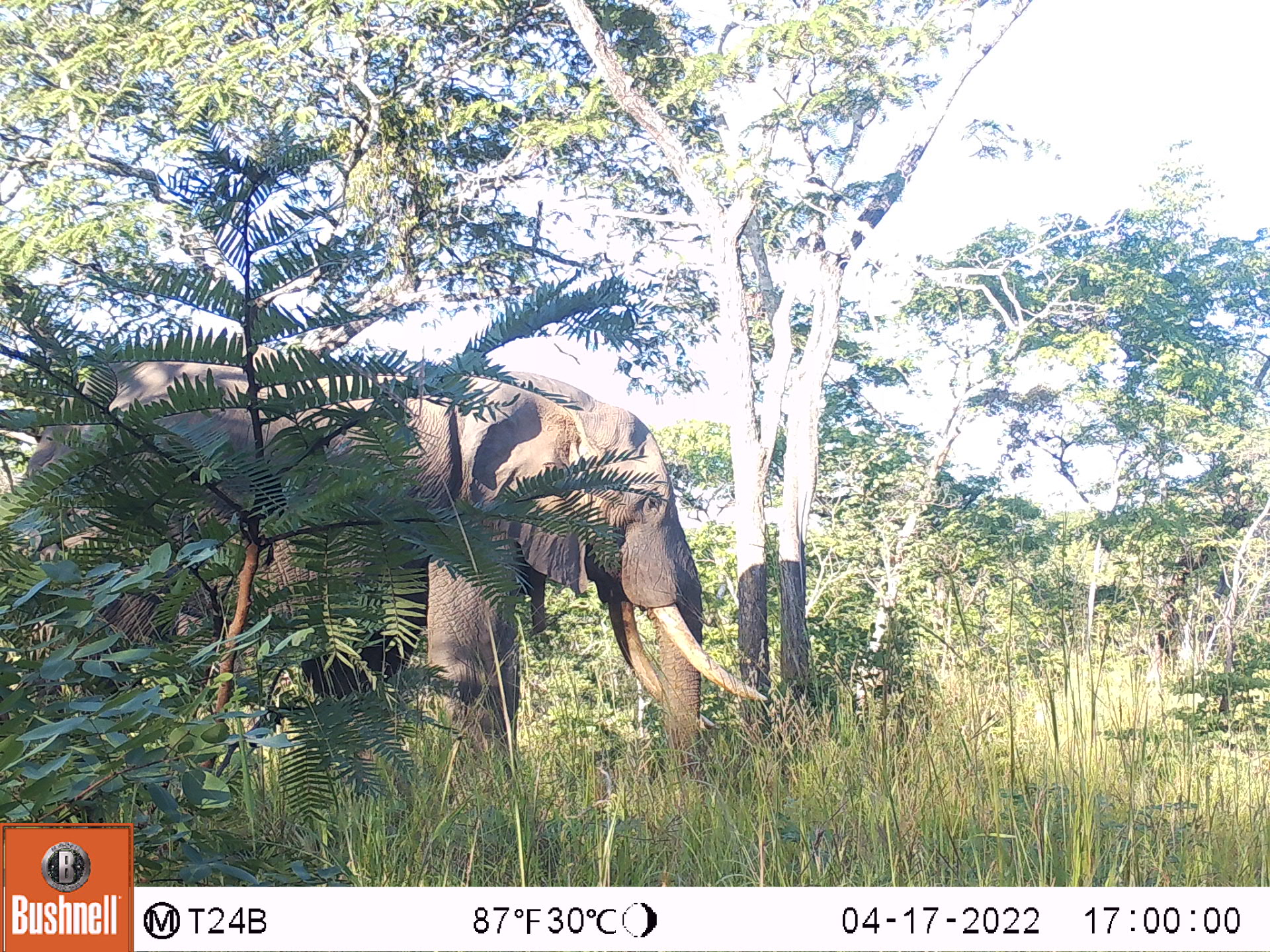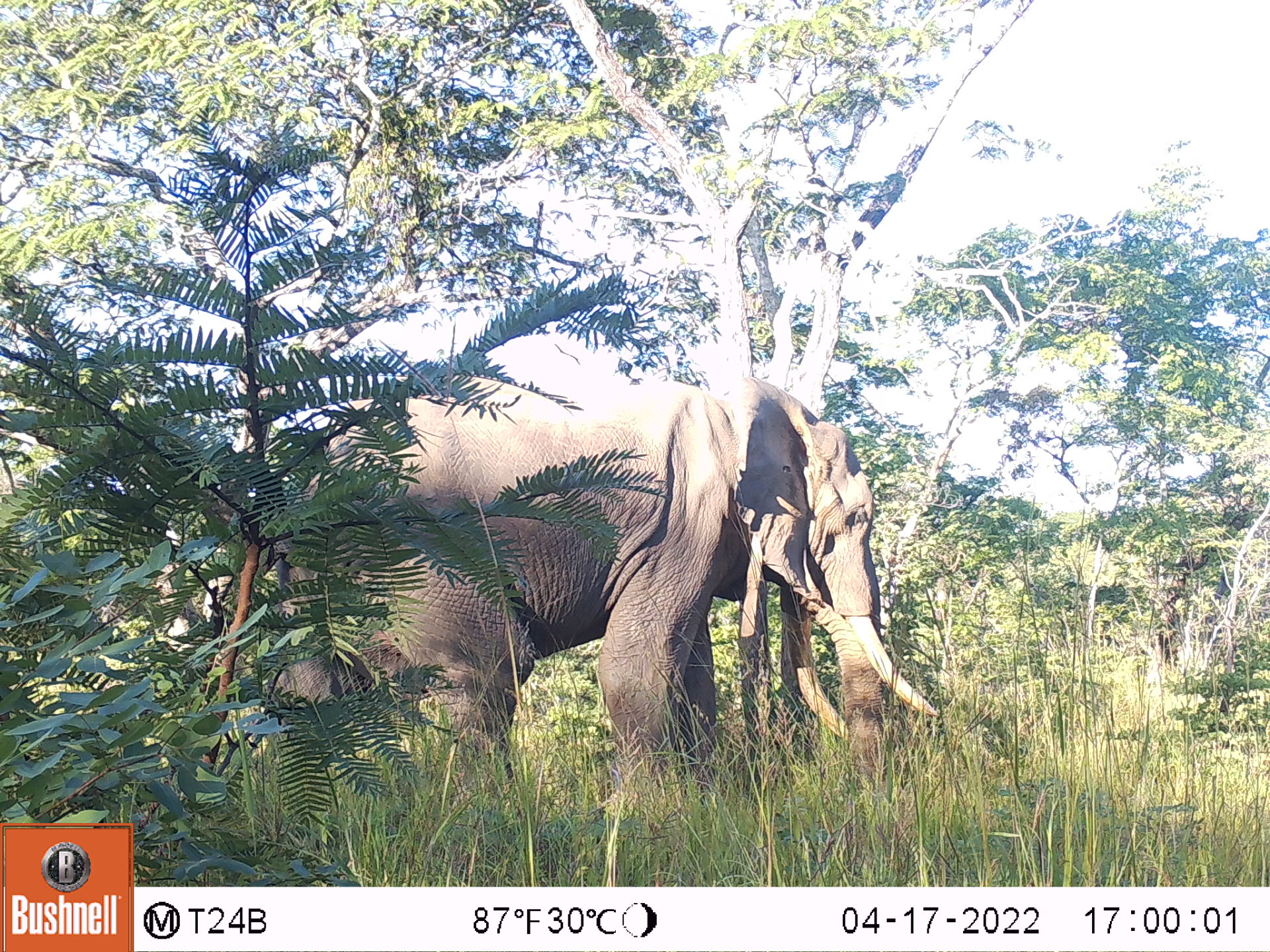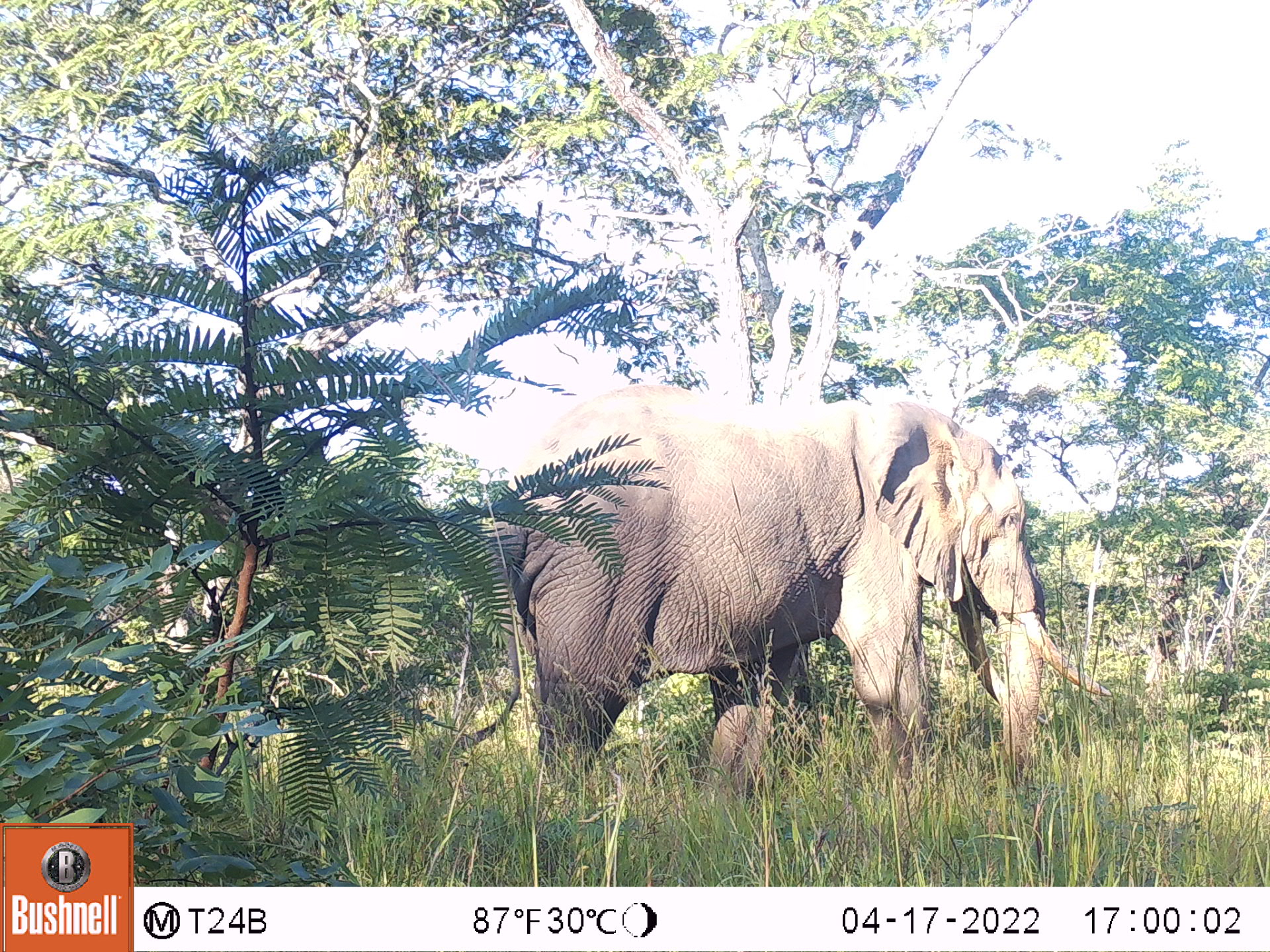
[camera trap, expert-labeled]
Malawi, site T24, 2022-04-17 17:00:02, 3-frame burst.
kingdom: Animalia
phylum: Chordata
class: Mammalia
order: Proboscidea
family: Elephantidae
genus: Loxodonta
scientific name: Loxodonta africana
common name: african savanna elephant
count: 1